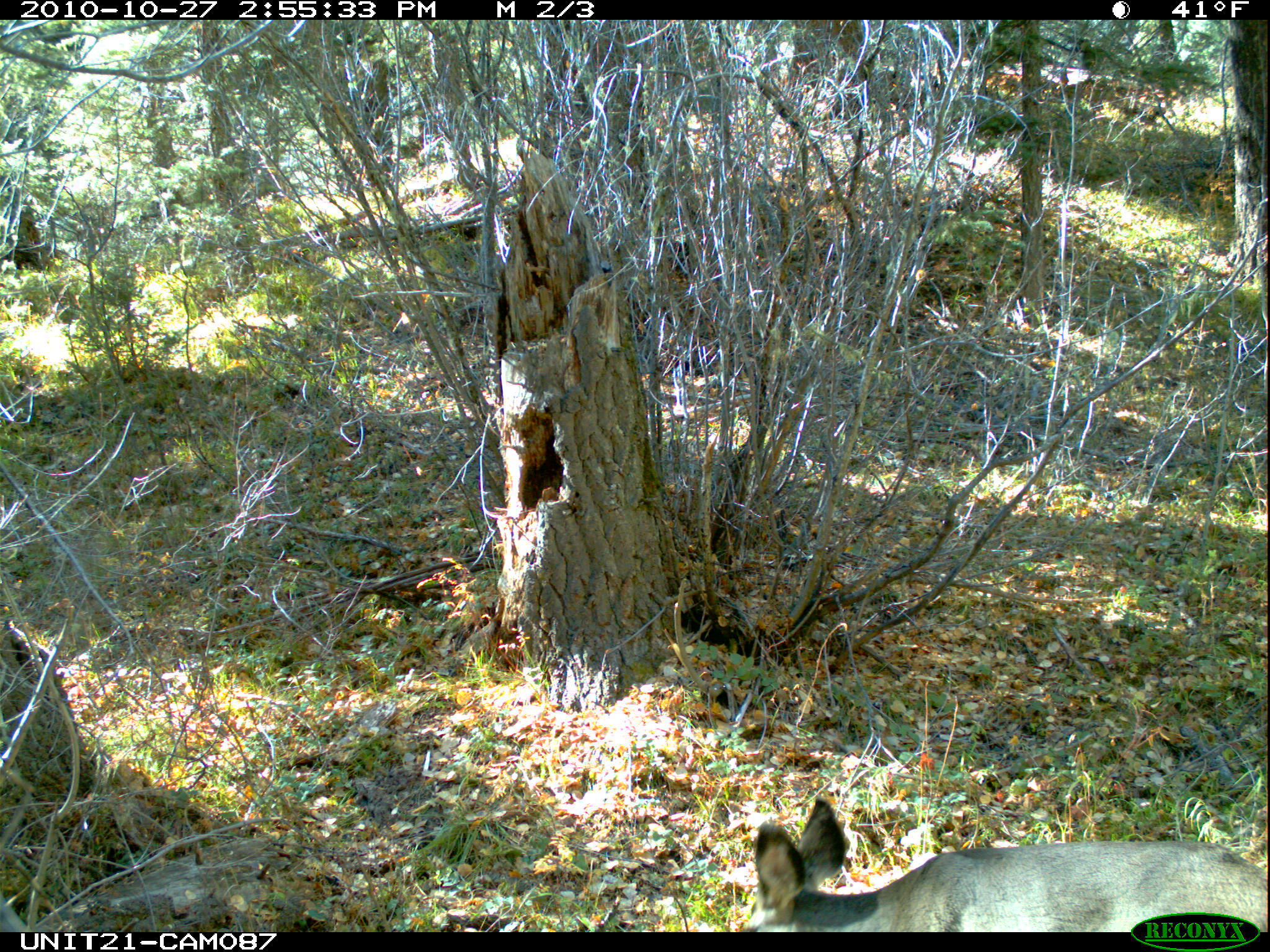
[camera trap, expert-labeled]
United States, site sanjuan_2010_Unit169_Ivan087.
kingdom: Animalia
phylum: Chordata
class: Mammalia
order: Artiodactyla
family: Cervidae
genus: Odocoileus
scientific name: Odocoileus hemionus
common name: mule deer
Odocoileus hemionus (mule deer).